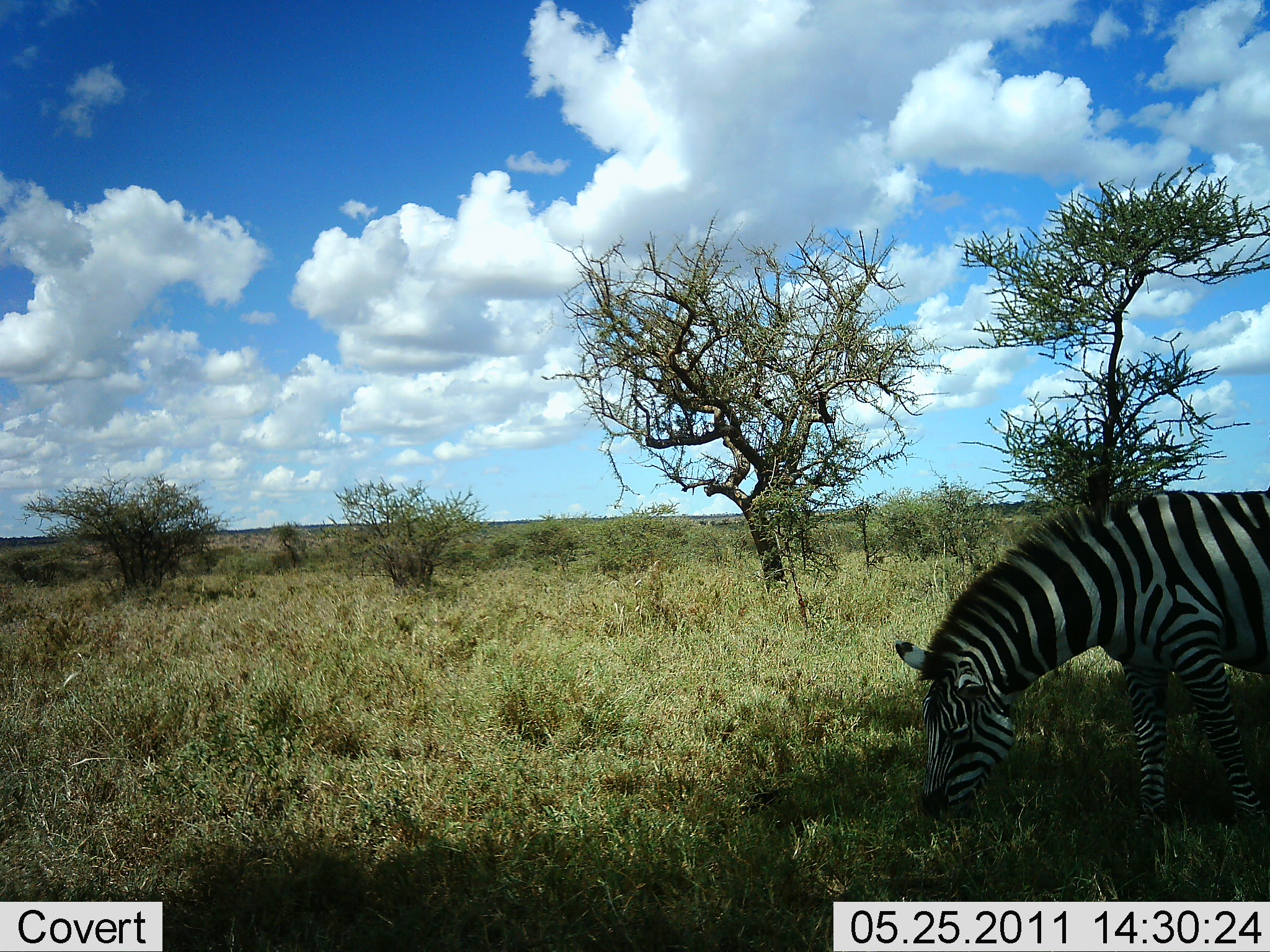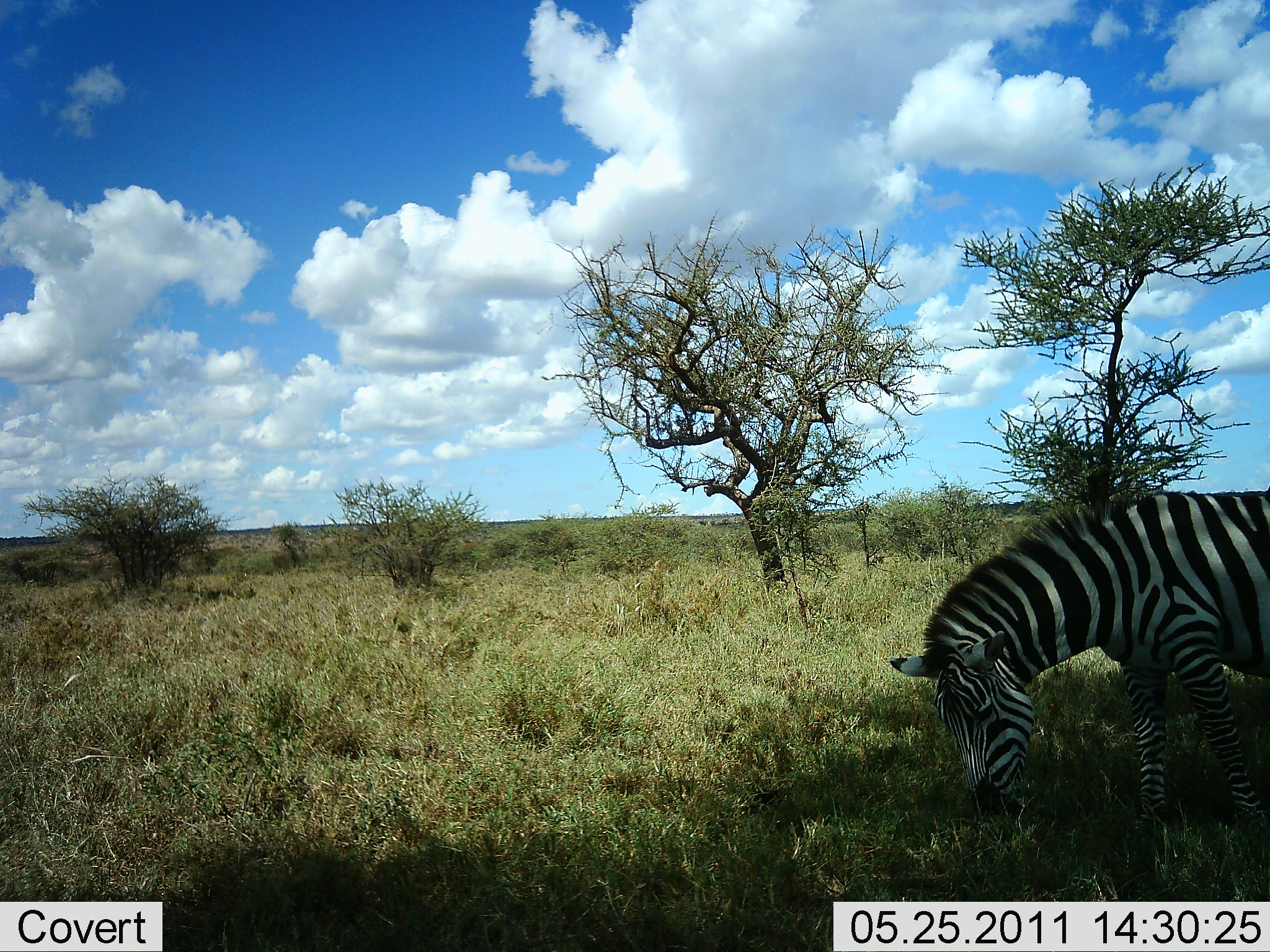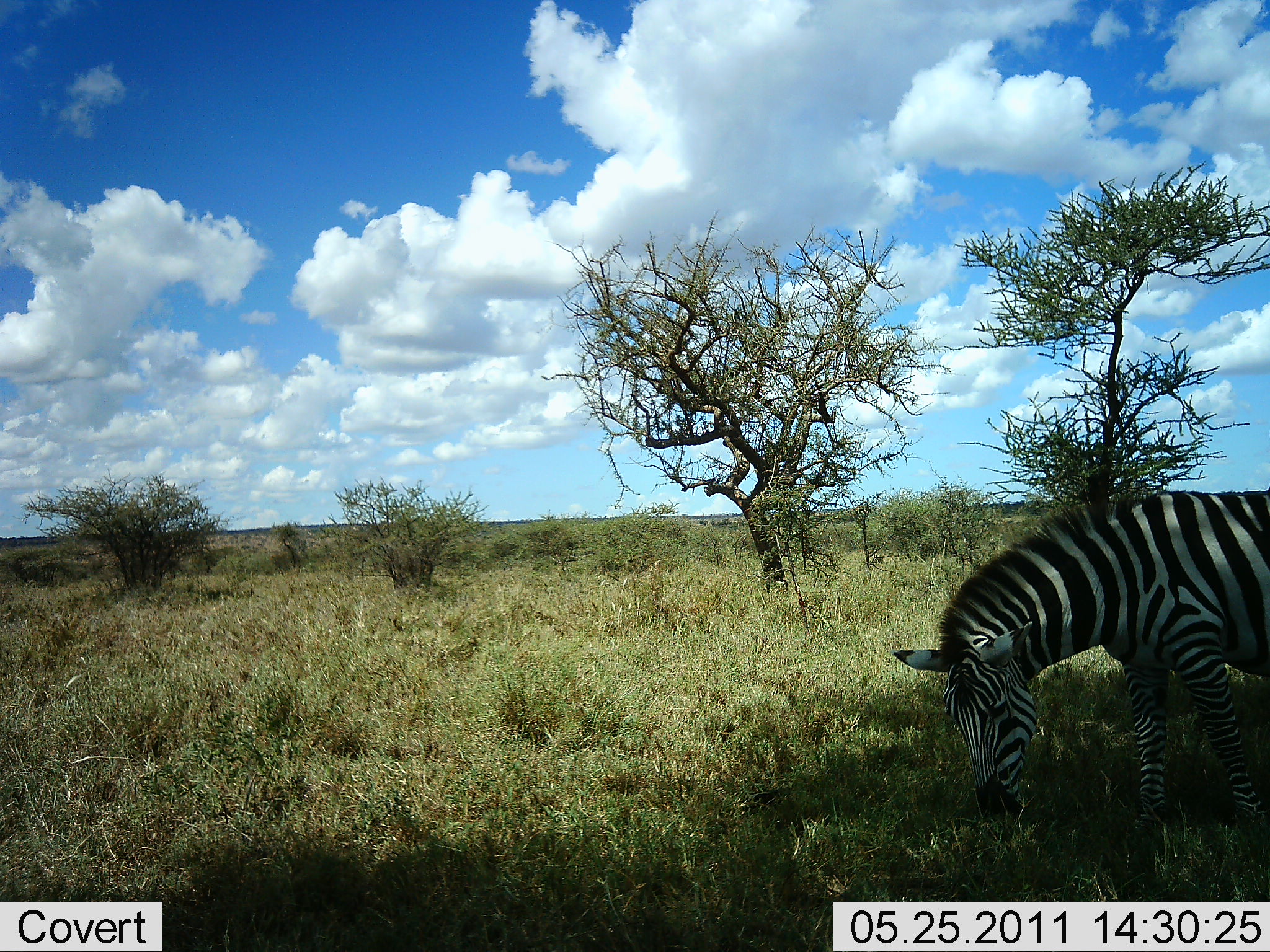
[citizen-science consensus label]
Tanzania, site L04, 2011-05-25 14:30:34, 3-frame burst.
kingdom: Animalia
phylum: Chordata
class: Mammalia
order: Perissodactyla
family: Equidae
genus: Equus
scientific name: Equus quagga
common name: plains zebra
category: zebra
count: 1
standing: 9%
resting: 0%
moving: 0%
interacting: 0%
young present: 0%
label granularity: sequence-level